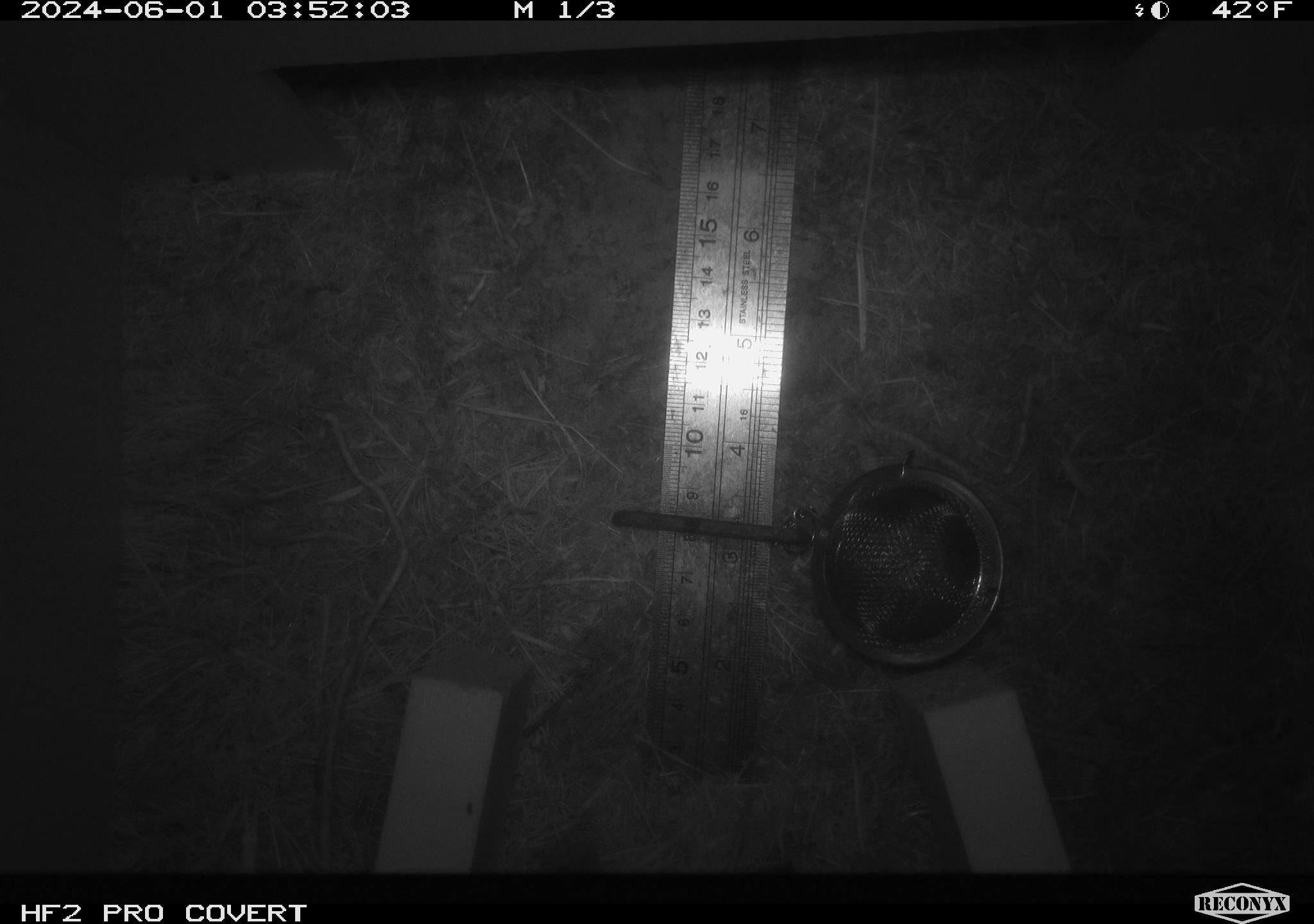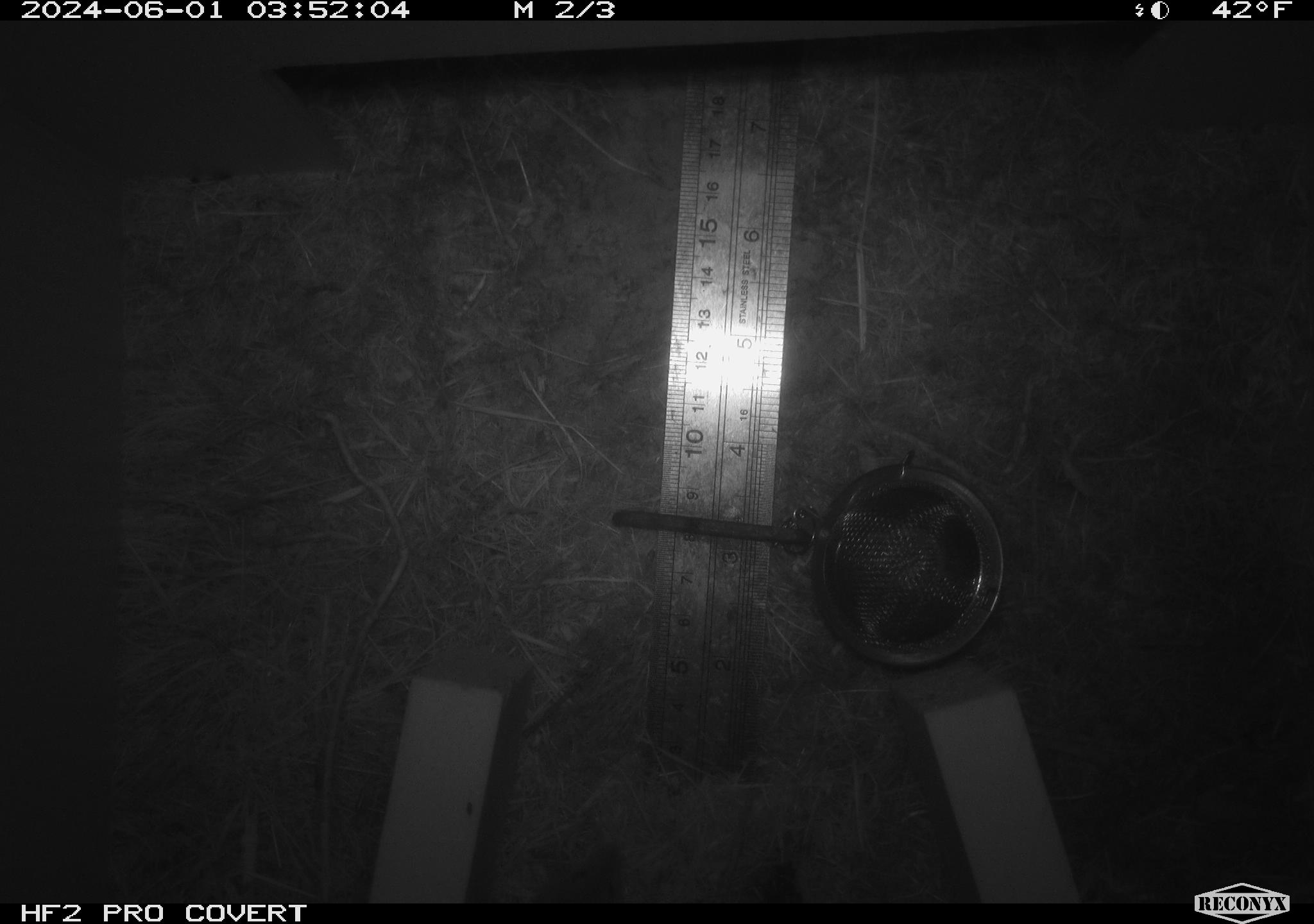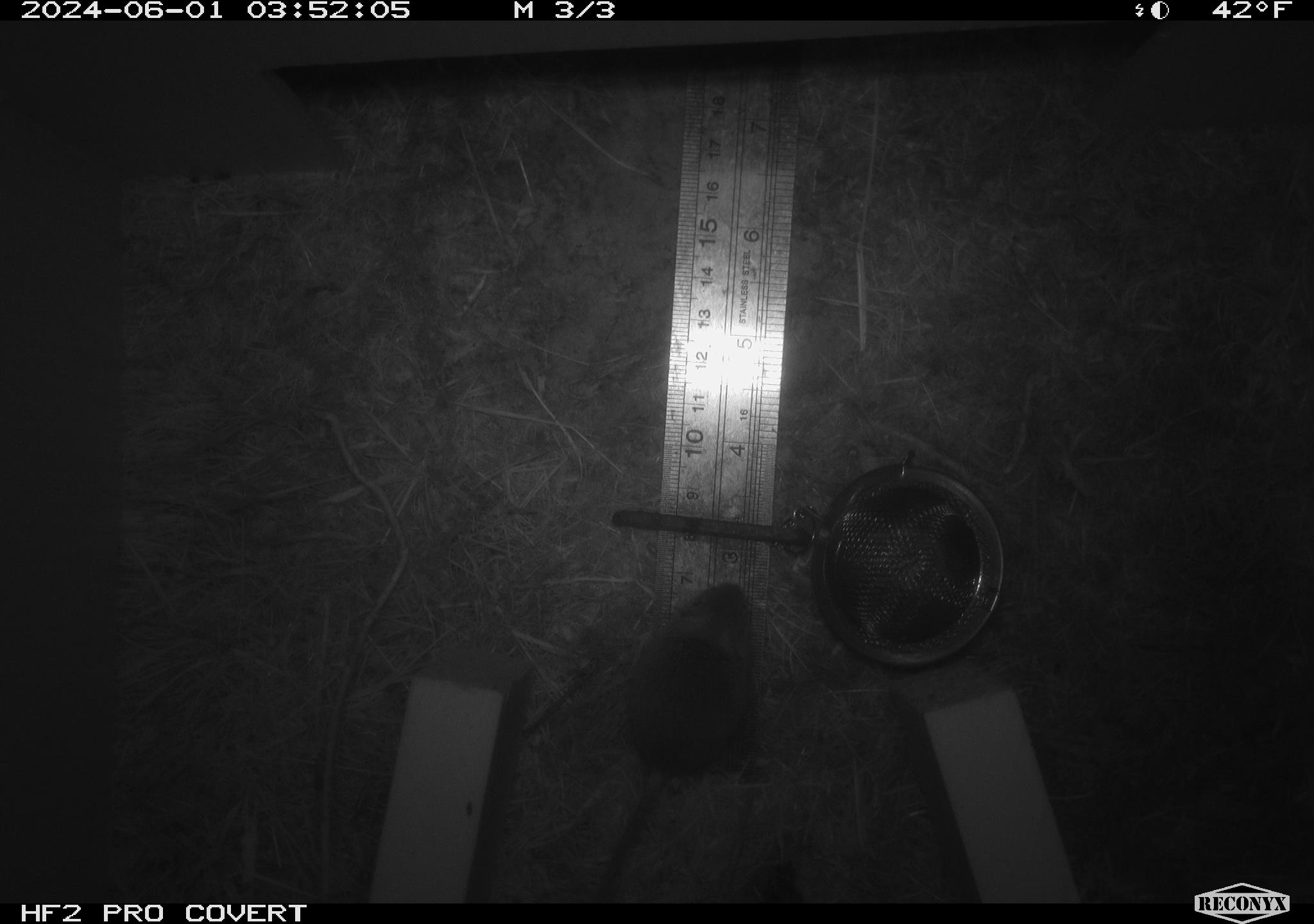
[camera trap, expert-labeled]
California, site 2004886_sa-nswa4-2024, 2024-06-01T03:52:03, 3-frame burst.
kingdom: Animalia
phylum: Chordata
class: Mammalia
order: Rodentia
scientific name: Rodentia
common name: rodent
Rodent (Rodentia).